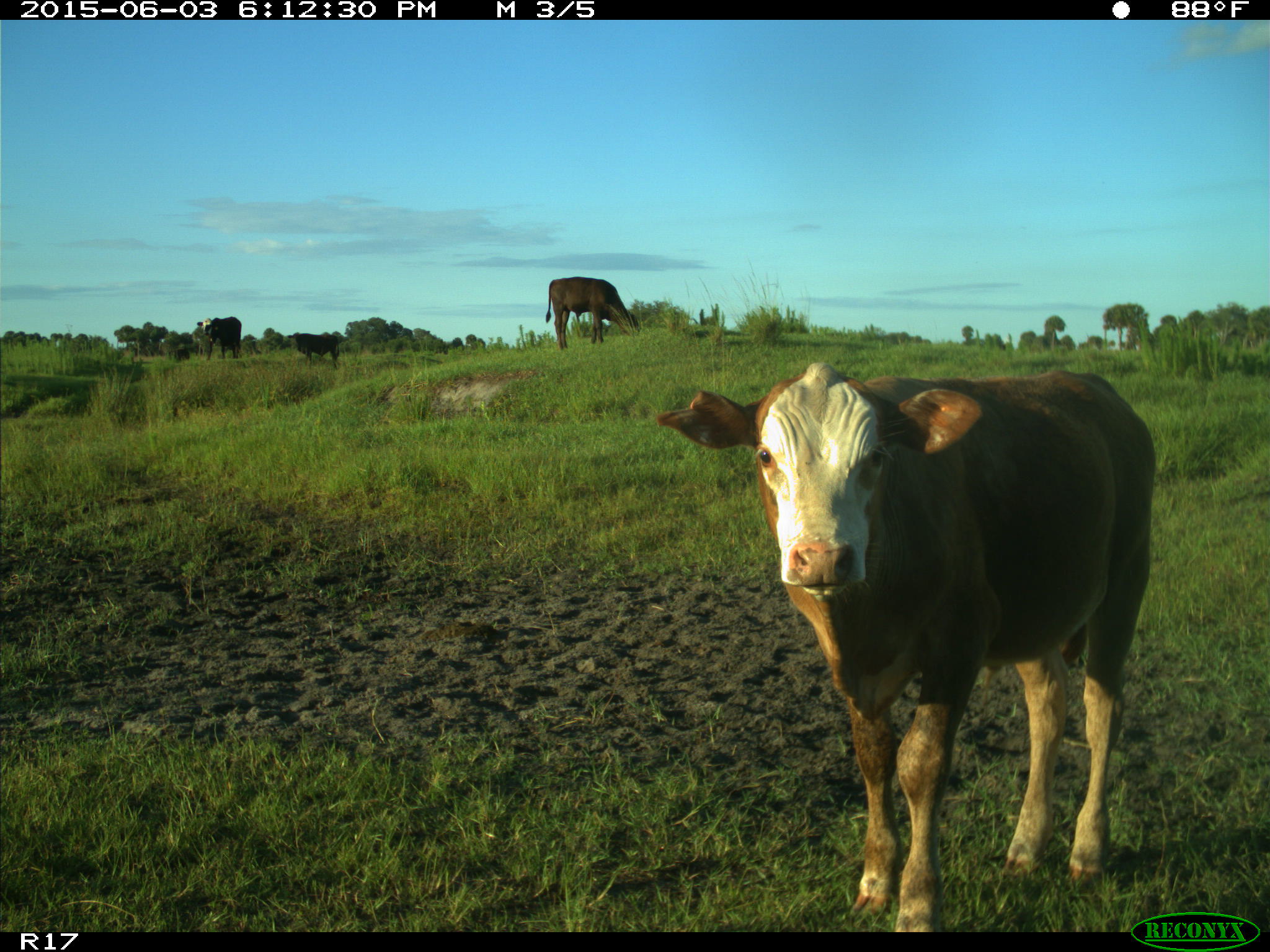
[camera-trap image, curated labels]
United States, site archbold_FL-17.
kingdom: Animalia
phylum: Chordata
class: Mammalia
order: Artiodactyla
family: Bovidae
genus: Bos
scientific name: Bos taurus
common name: domestic cow